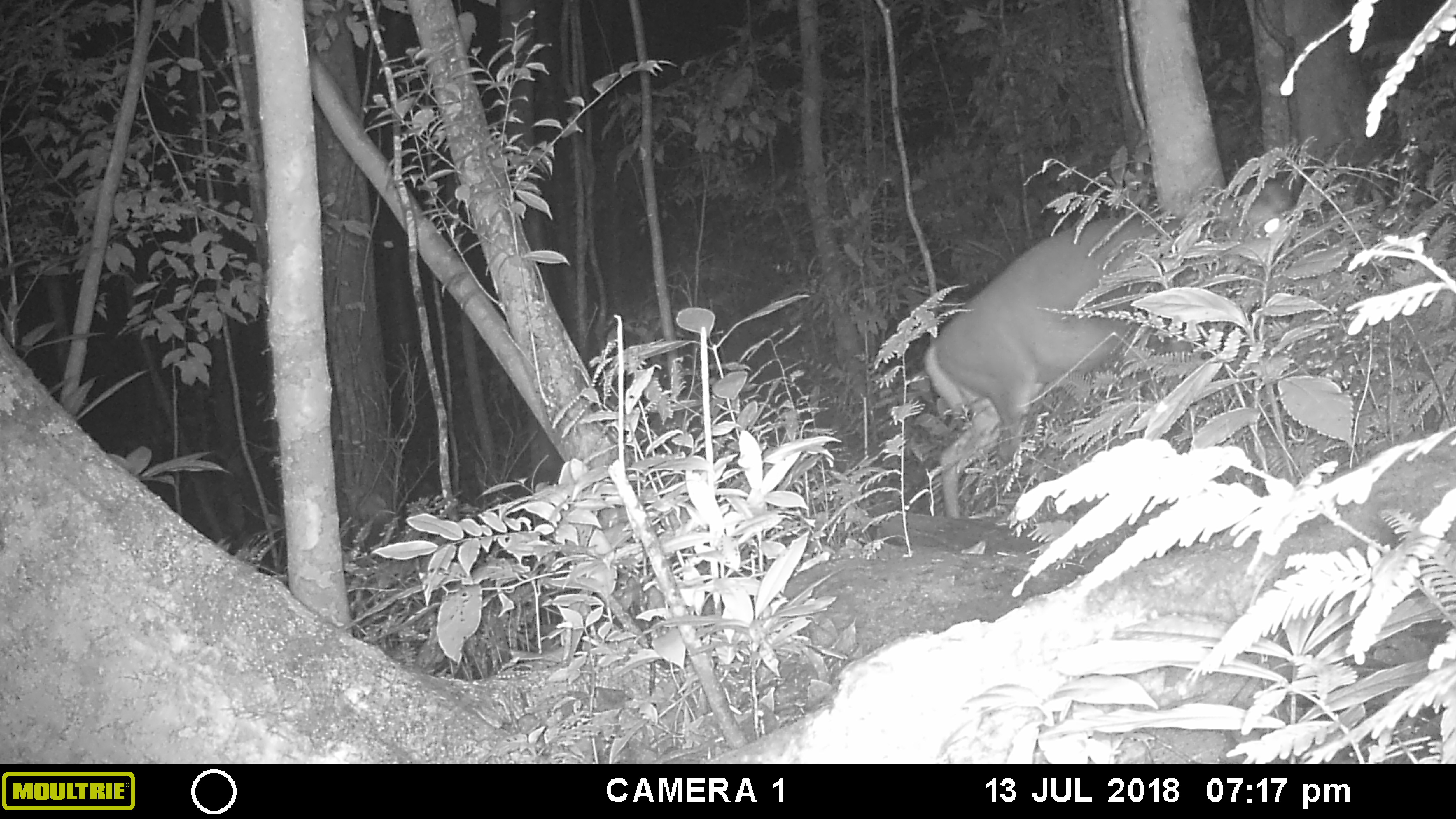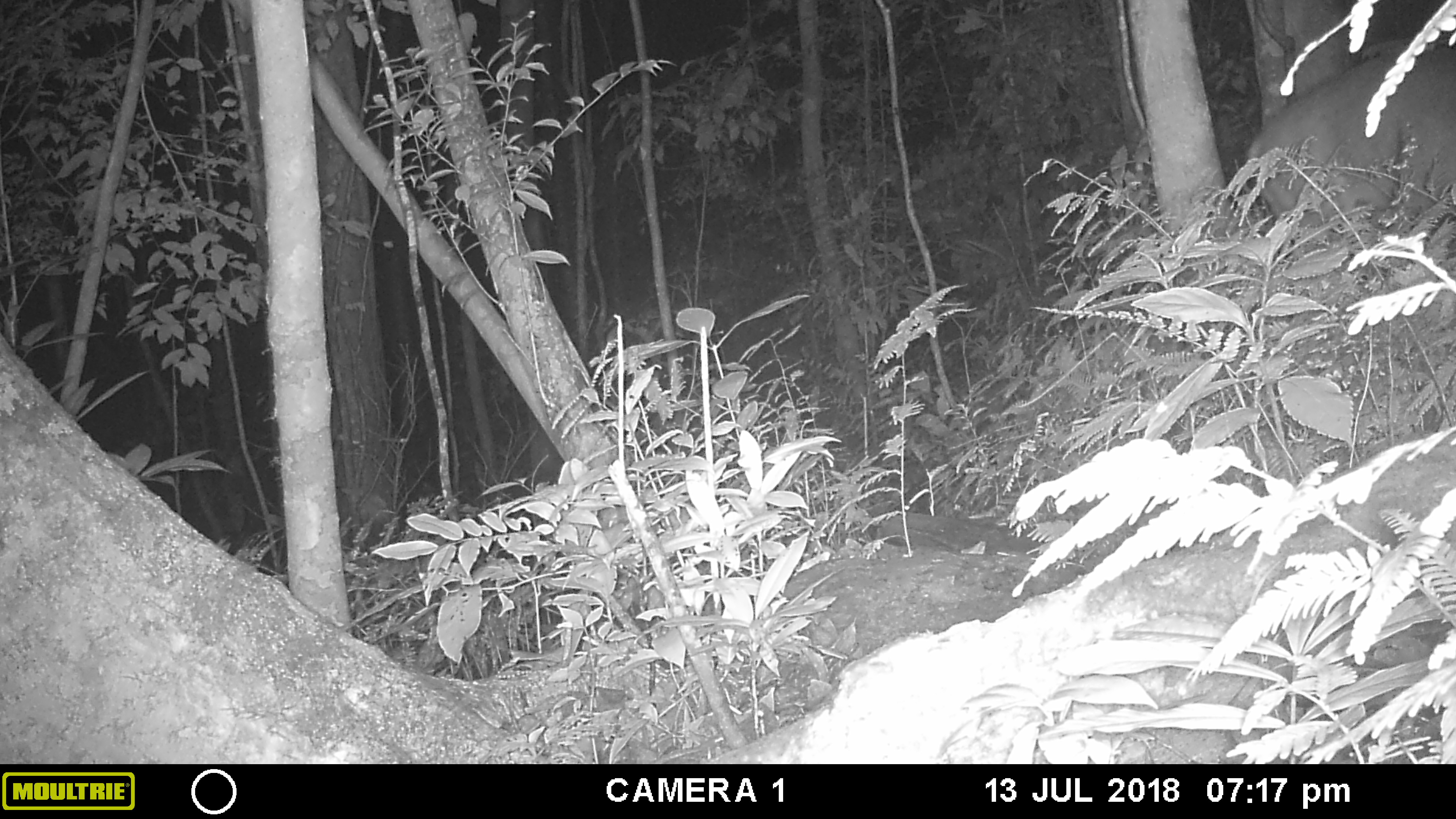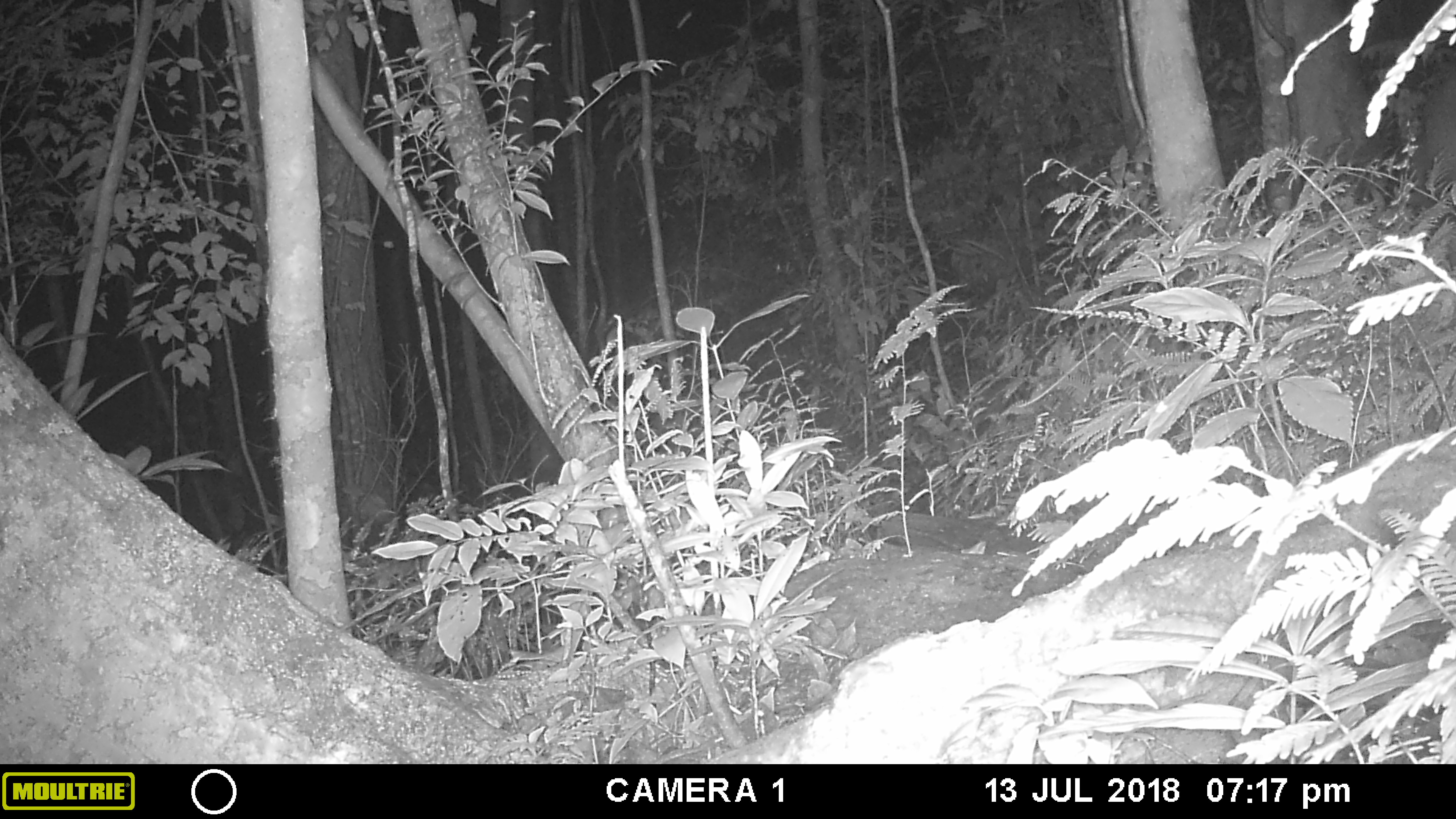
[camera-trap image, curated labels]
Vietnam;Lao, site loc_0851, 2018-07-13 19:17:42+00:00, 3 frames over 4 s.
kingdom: Animalia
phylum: Chordata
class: Mammalia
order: Artiodactyla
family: Cervidae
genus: Muntiacus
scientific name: Muntiacus rooseveltorum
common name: roosevelt's muntjac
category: roosevelts muntjac group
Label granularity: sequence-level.